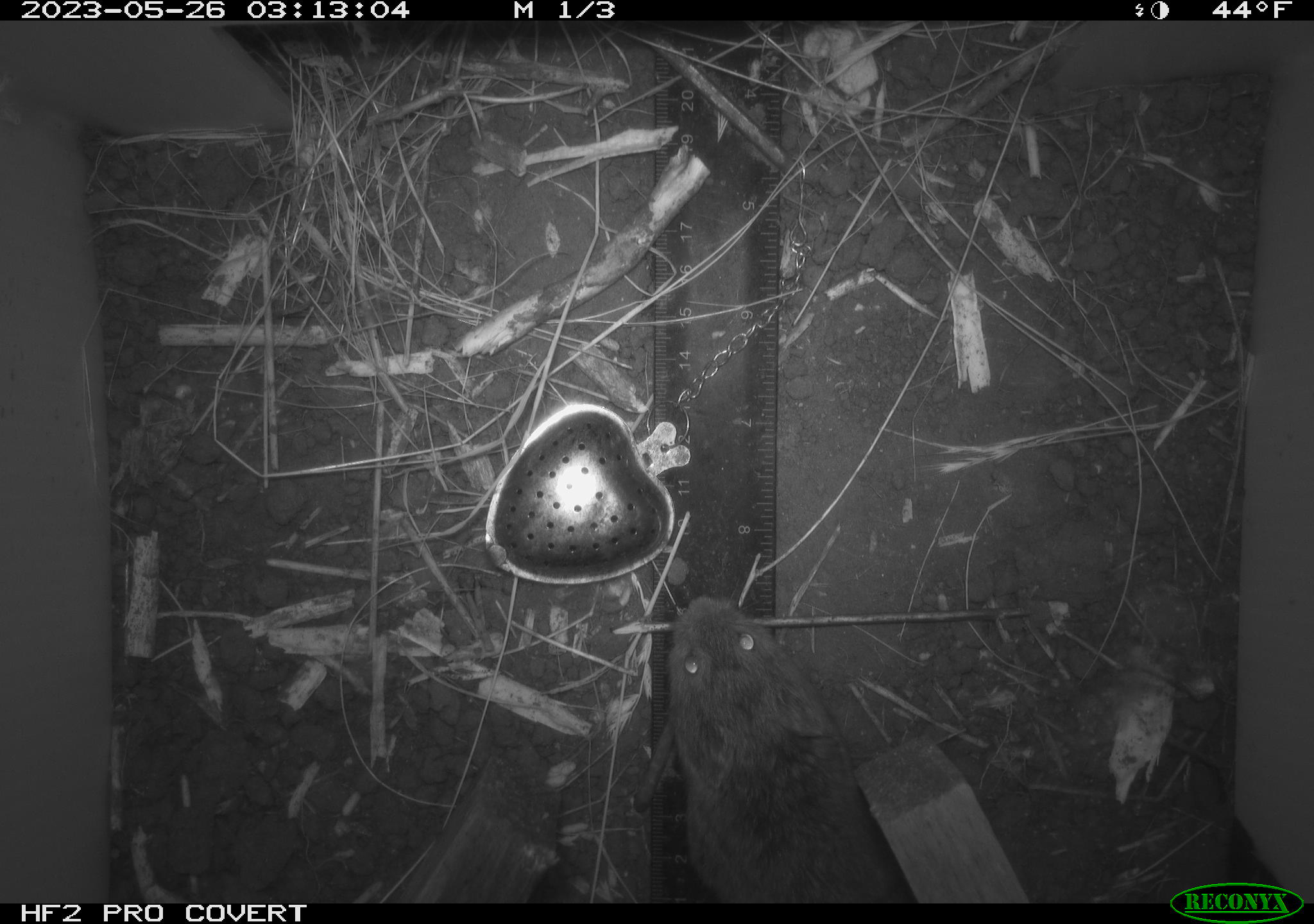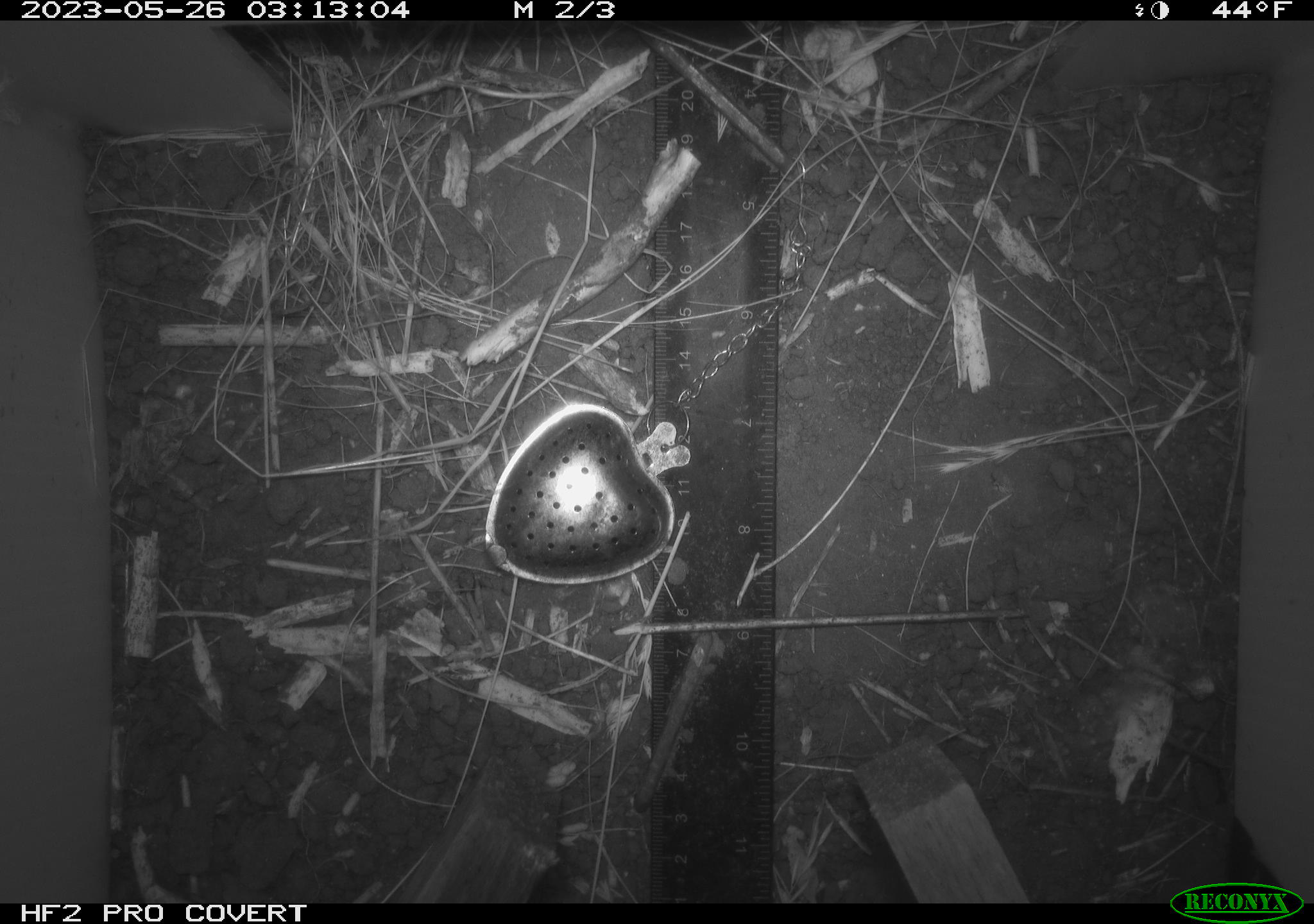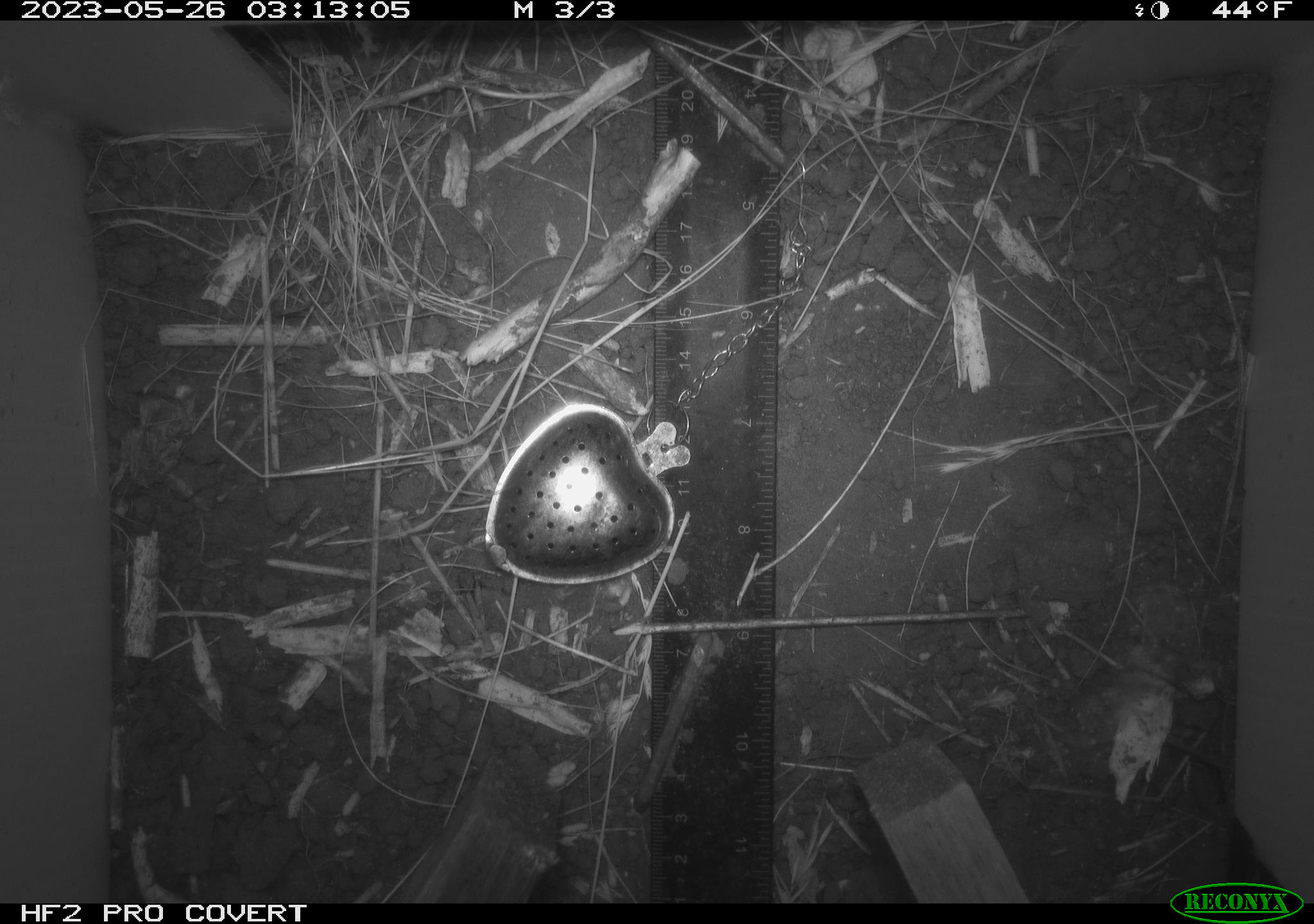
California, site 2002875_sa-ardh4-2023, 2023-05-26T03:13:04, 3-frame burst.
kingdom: Animalia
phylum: Chordata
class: Mammalia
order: Rodentia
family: Cricetidae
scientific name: Arvicolinae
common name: voles, lemmings, and muskrats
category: arvicolinae subfamily